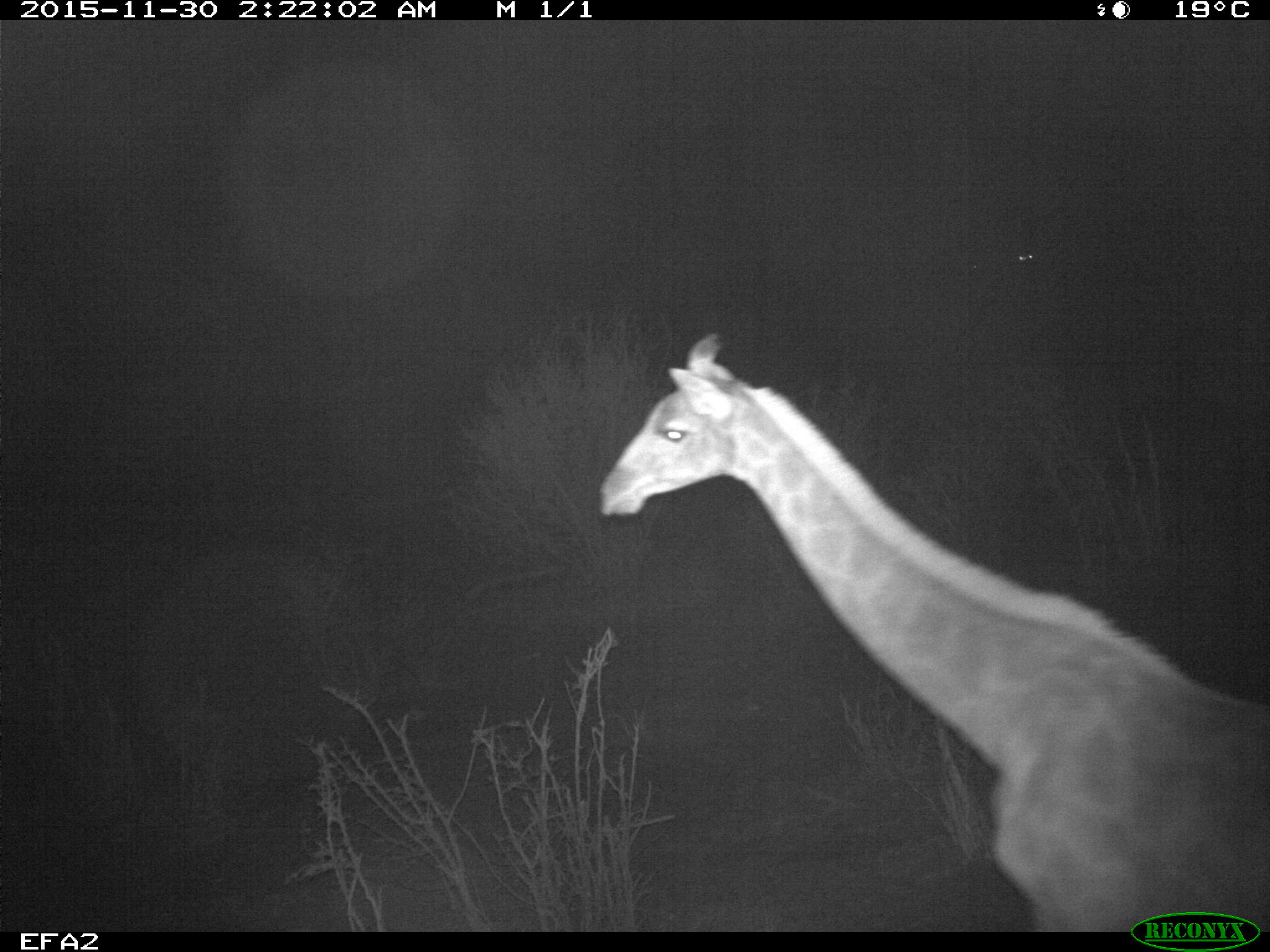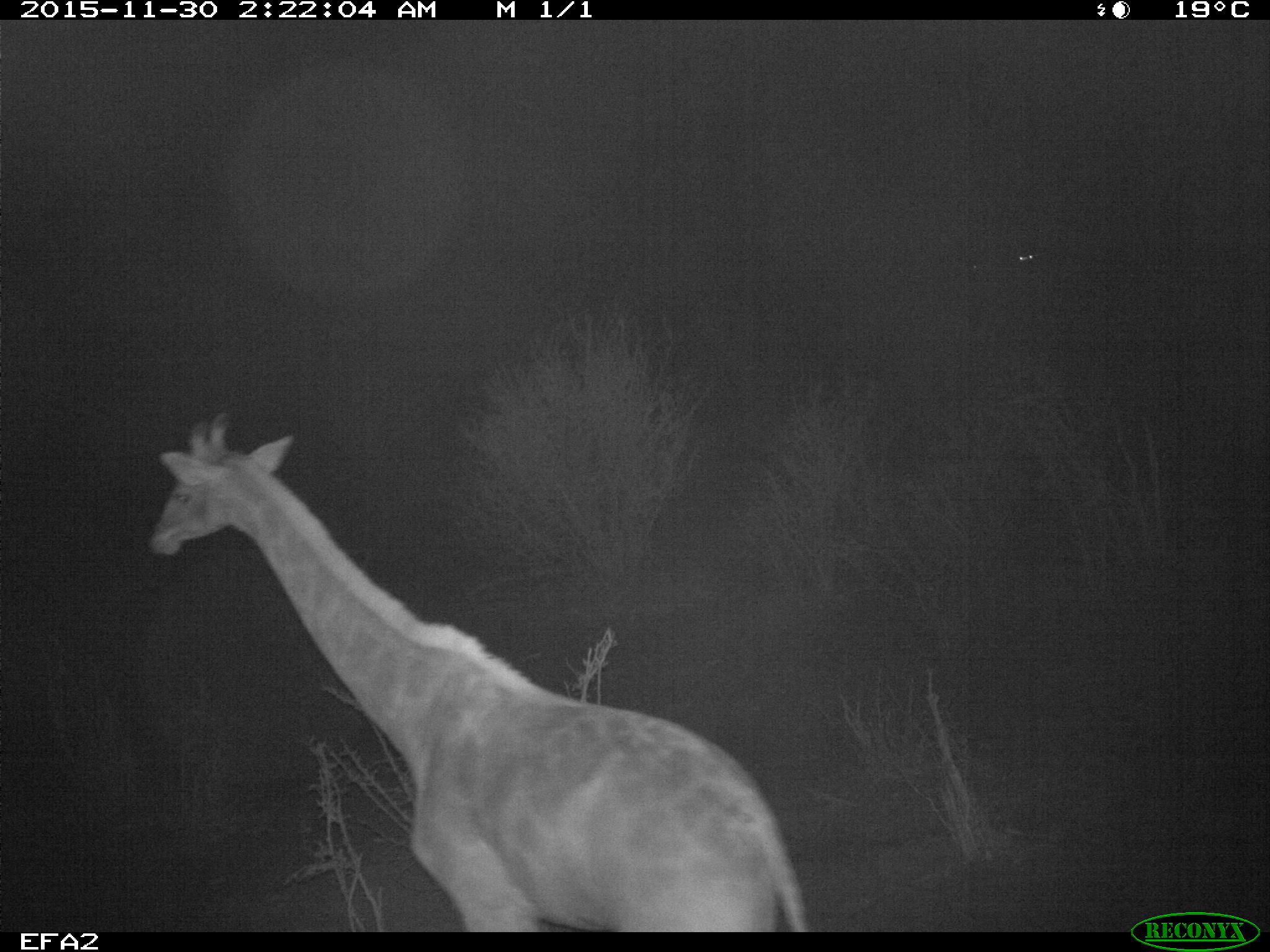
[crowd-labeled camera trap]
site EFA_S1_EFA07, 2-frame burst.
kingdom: Animalia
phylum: Chordata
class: Mammalia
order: Artiodactyla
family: Giraffidae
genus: Giraffa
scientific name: Giraffa camelopardalis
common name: giraffe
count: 1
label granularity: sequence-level